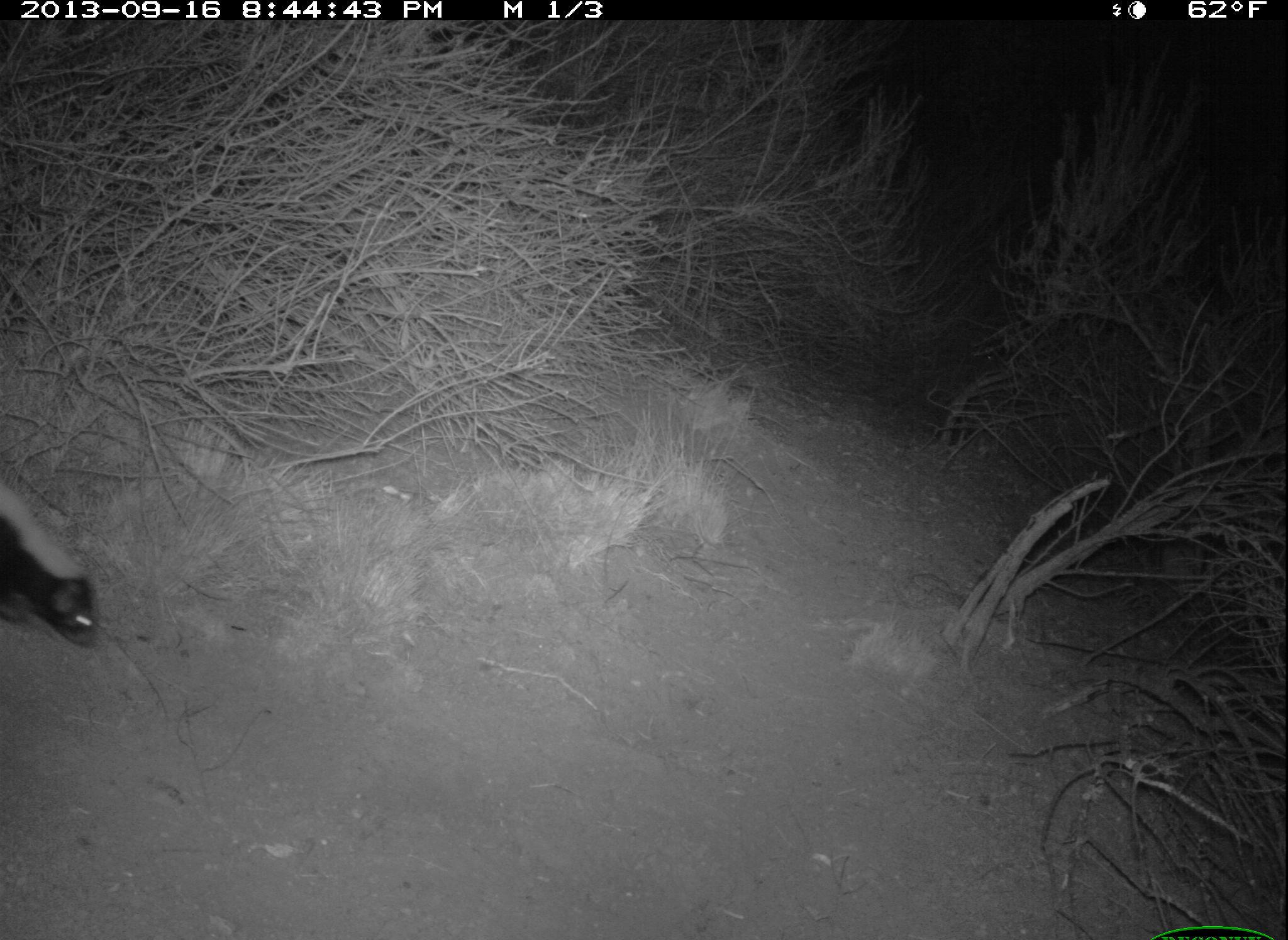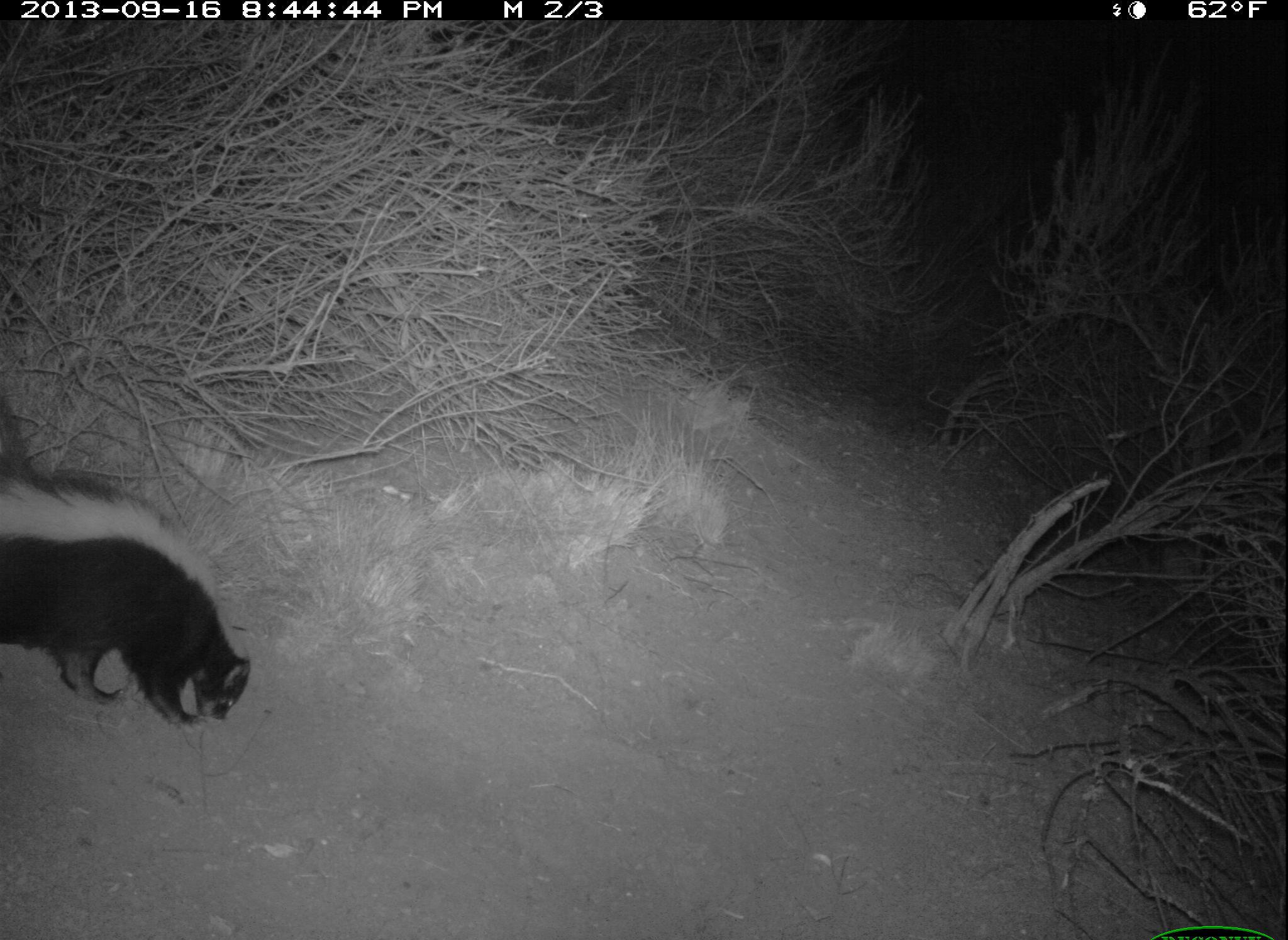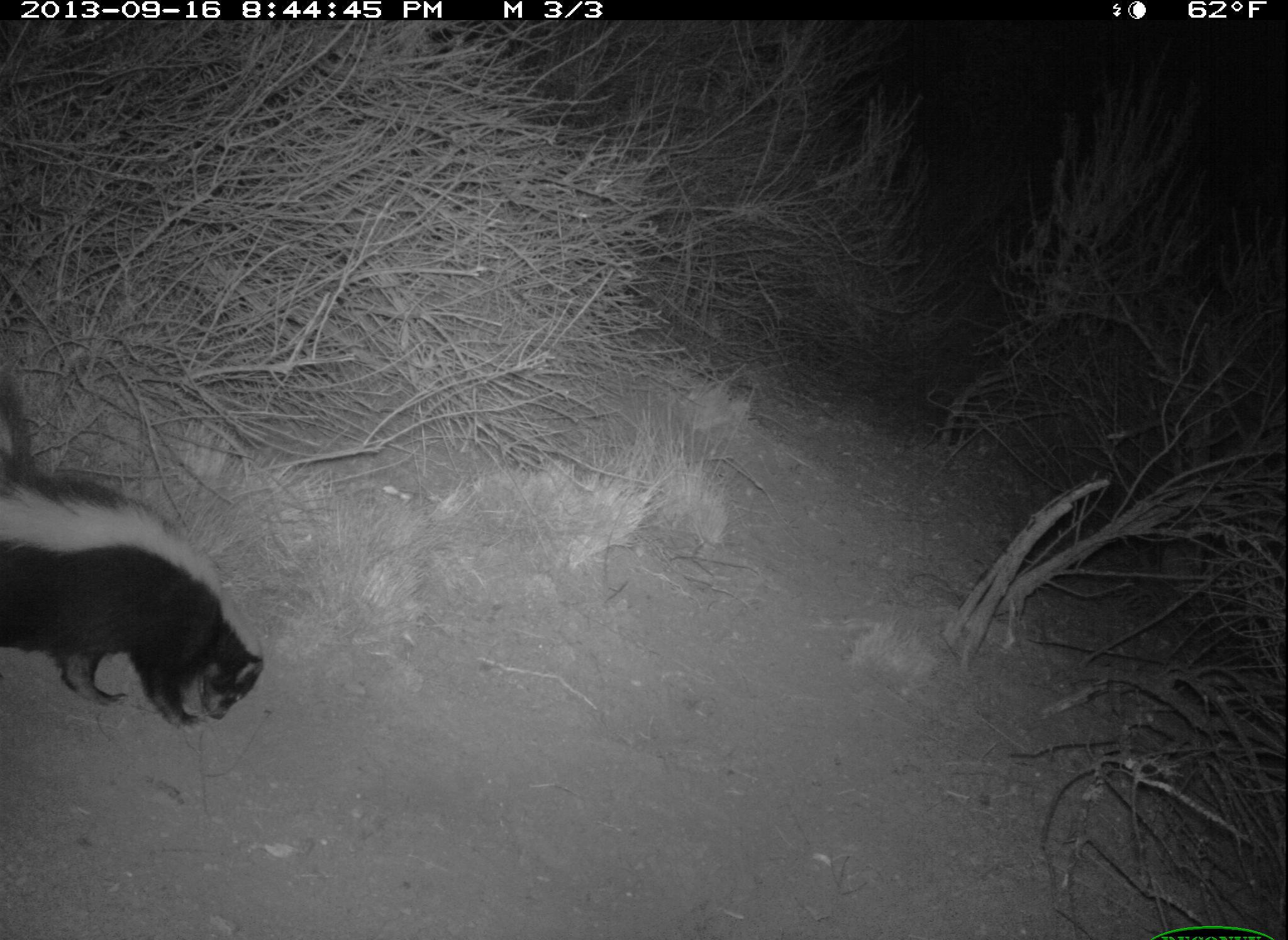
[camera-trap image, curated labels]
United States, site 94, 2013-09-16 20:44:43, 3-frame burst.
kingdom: Animalia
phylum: Chordata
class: Mammalia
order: Carnivora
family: Mephitidae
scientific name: Mephitidae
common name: skunk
Skunk (Mephitidae).